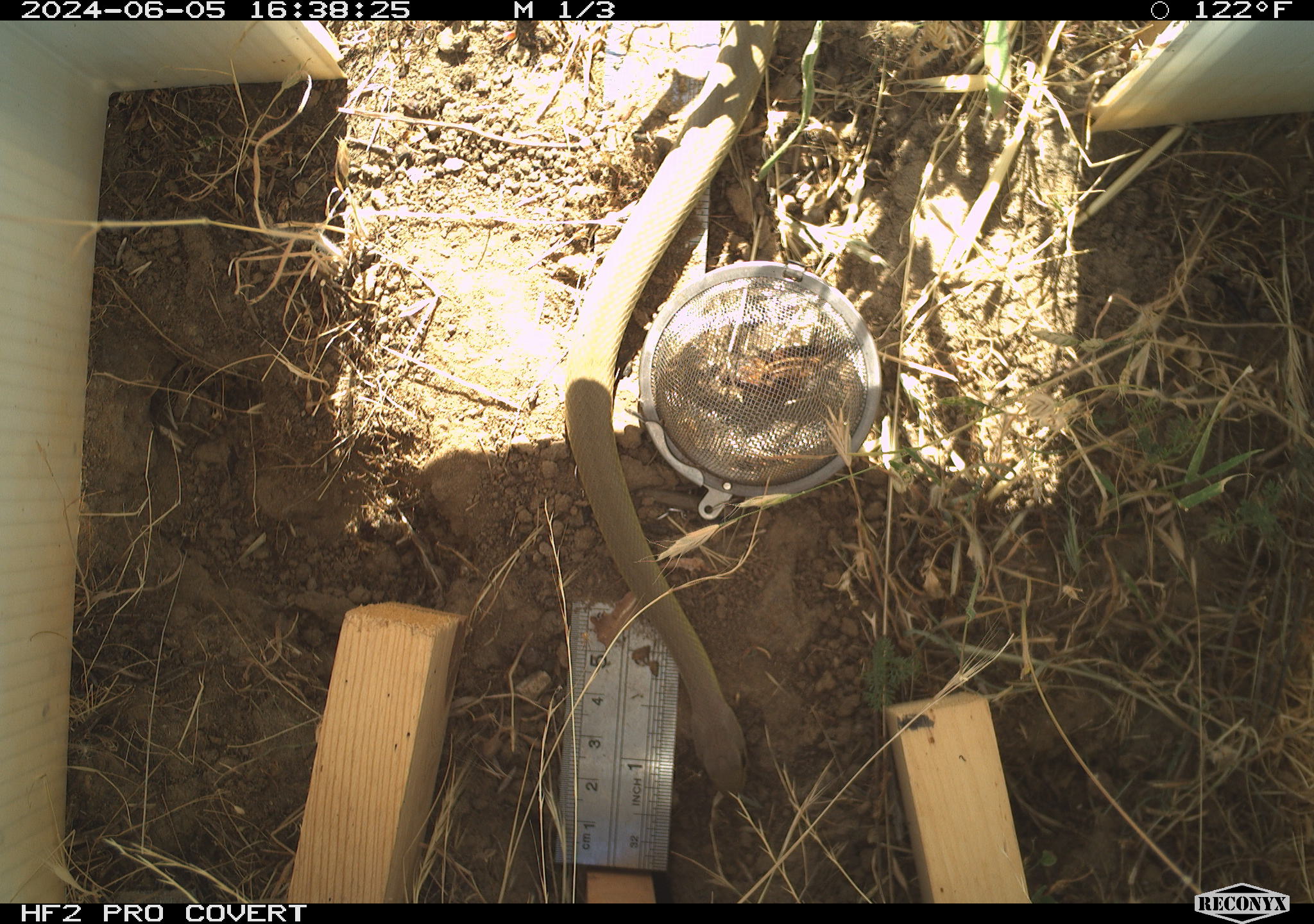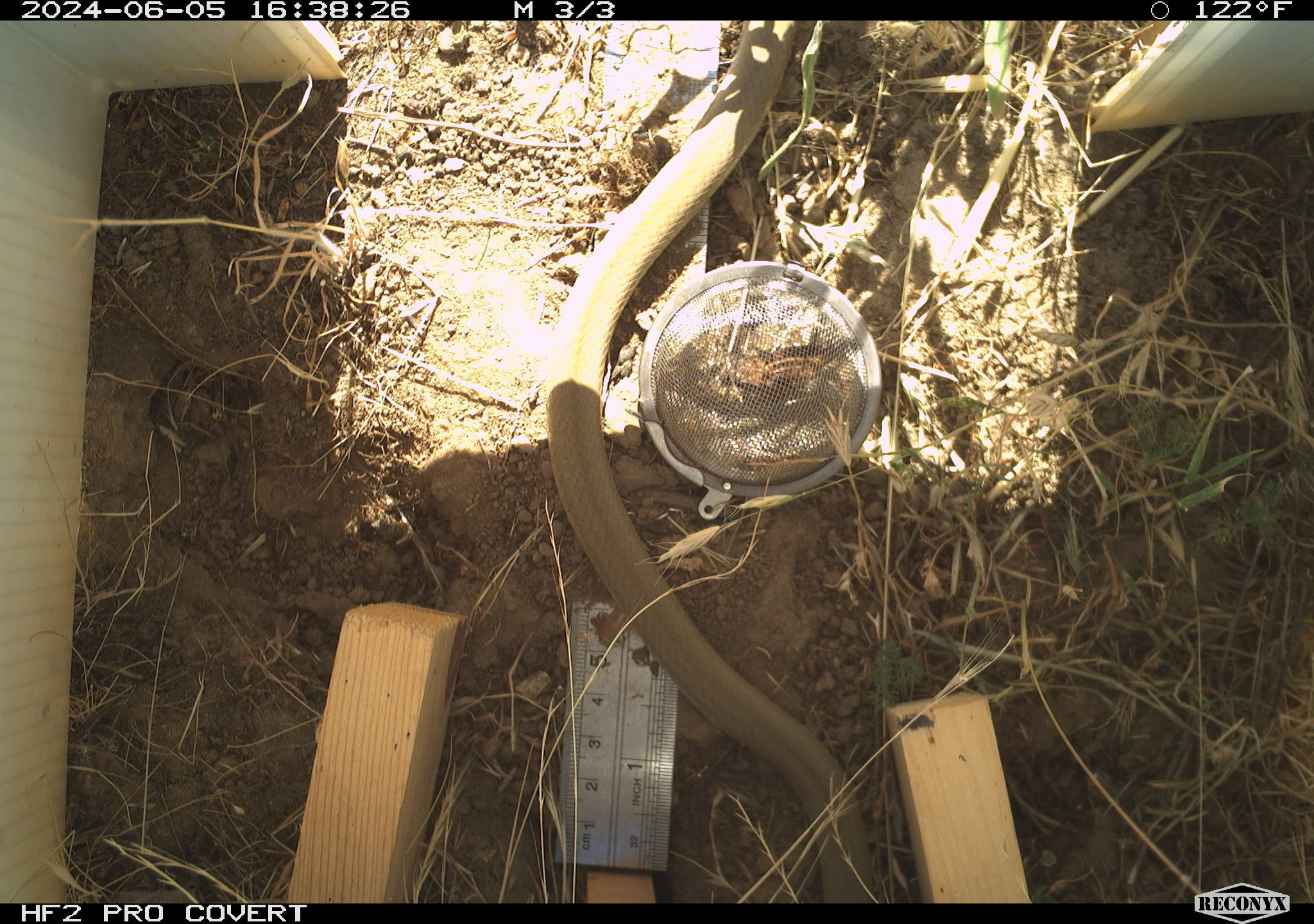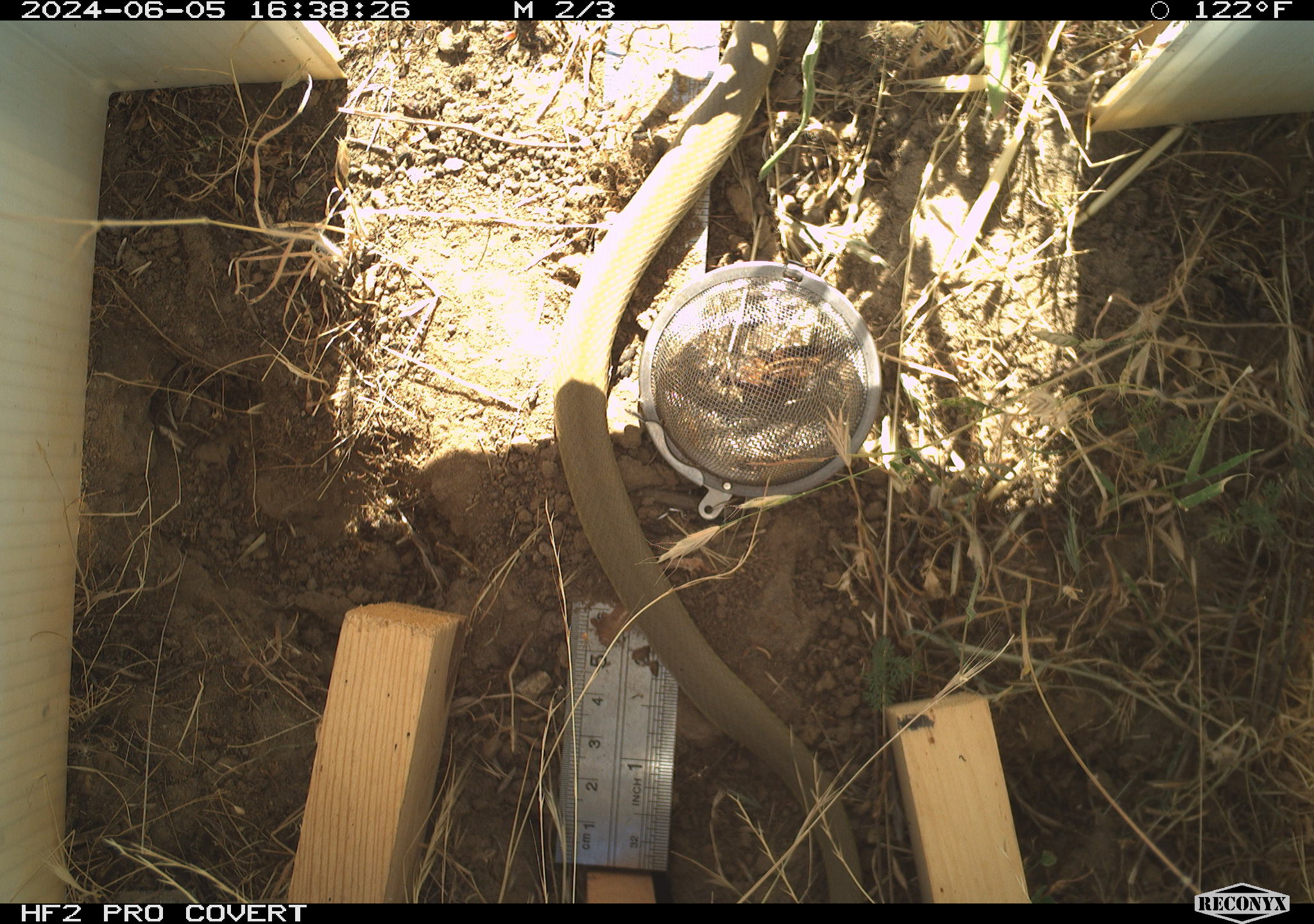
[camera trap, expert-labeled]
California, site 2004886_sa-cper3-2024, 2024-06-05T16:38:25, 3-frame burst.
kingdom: Animalia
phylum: Chordata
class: Reptilia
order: Squamata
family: Colubridae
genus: Coluber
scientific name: Coluber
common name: north american racers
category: coluber species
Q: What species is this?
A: Coluber species (north american racers) (Coluber).